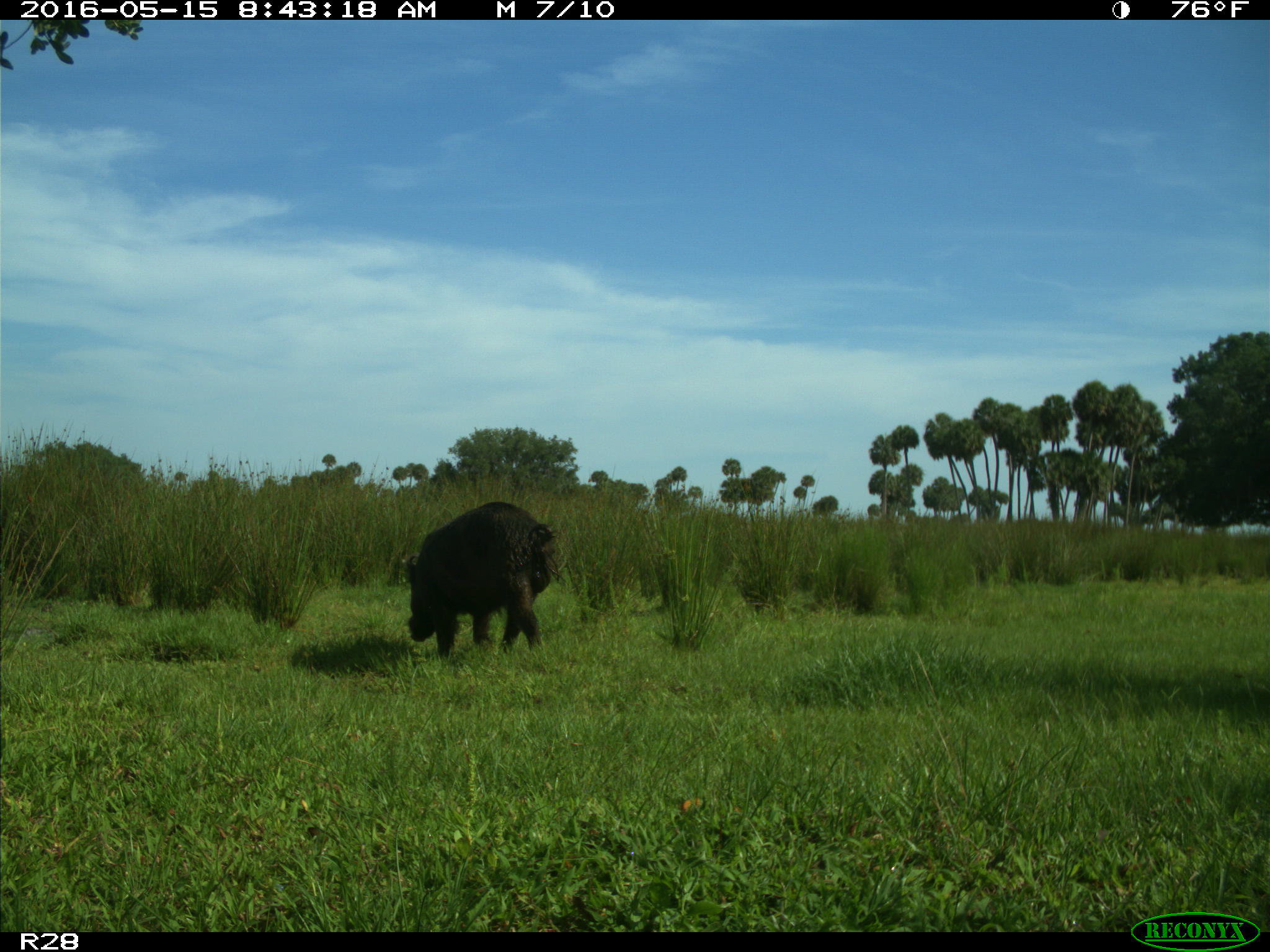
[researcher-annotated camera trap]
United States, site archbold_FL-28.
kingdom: Animalia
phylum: Chordata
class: Mammalia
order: Artiodactyla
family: Suidae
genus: Sus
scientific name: Sus scrofa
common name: wild boar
Sus scrofa (wild boar).